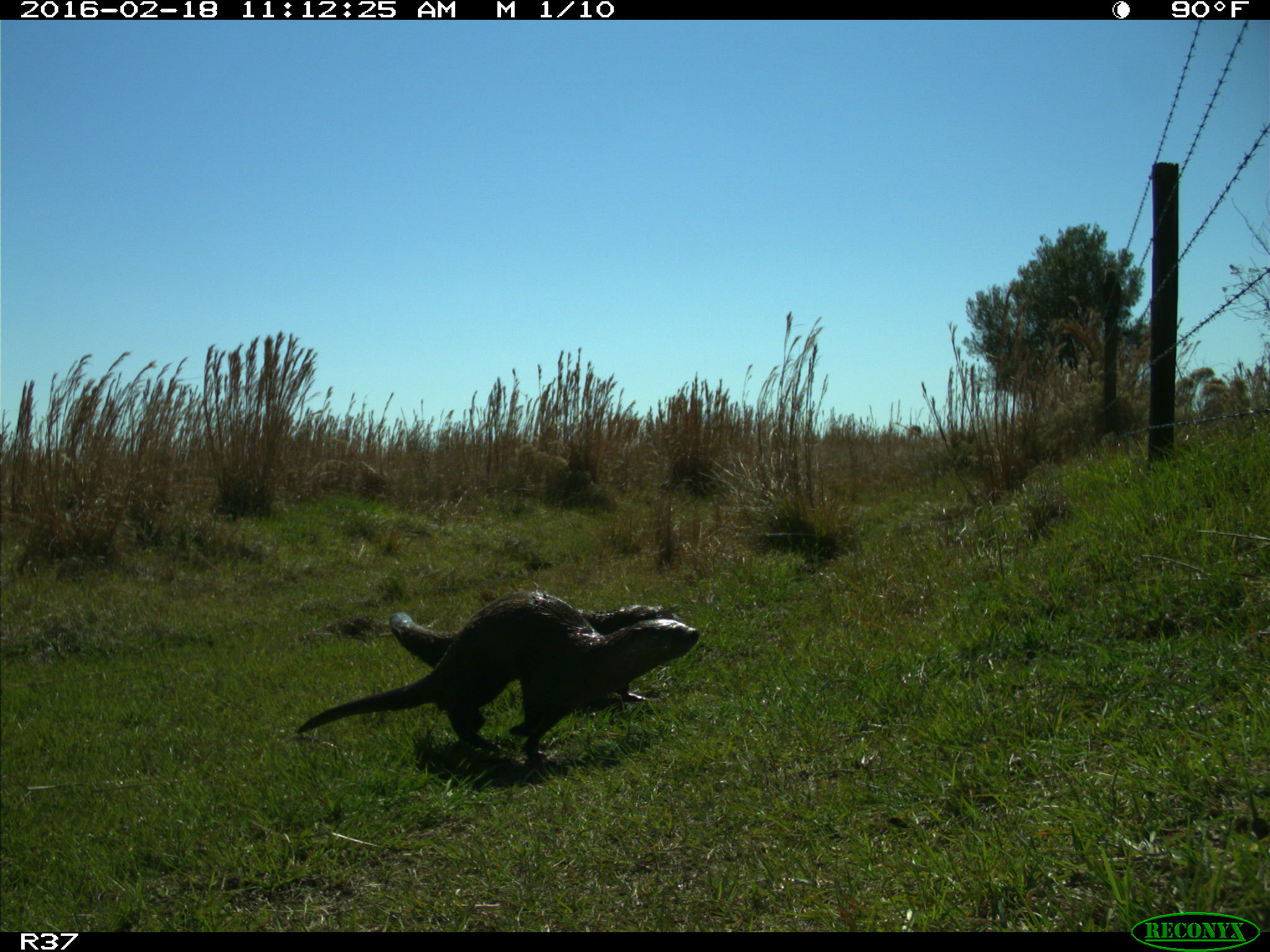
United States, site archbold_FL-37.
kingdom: Animalia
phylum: Chordata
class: Mammalia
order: Carnivora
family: Mustelidae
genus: Lontra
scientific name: Lontra canadensis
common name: north american river otter